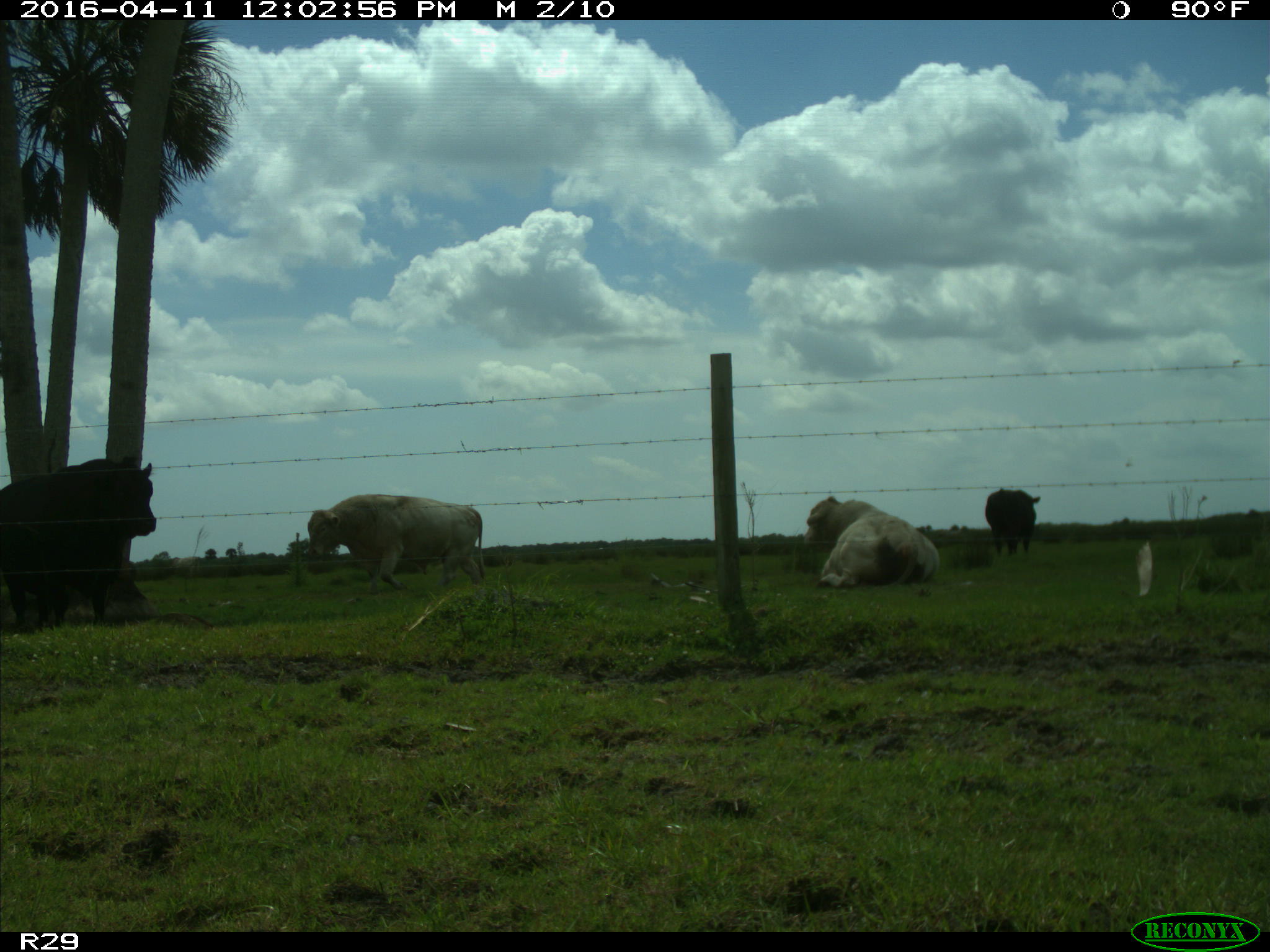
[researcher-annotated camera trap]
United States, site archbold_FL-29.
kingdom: Animalia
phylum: Chordata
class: Mammalia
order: Artiodactyla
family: Bovidae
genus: Bos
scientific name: Bos taurus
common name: domestic cow